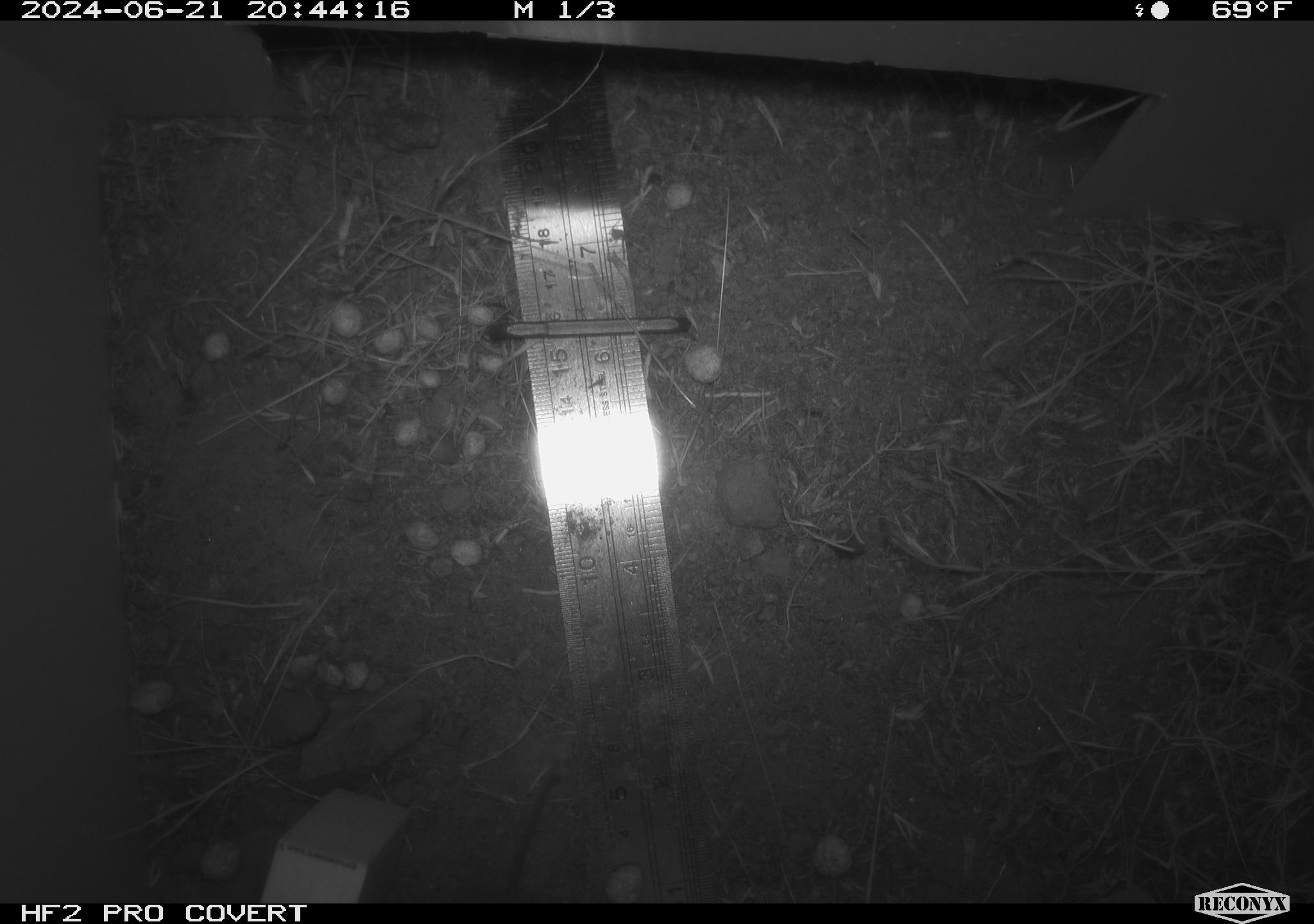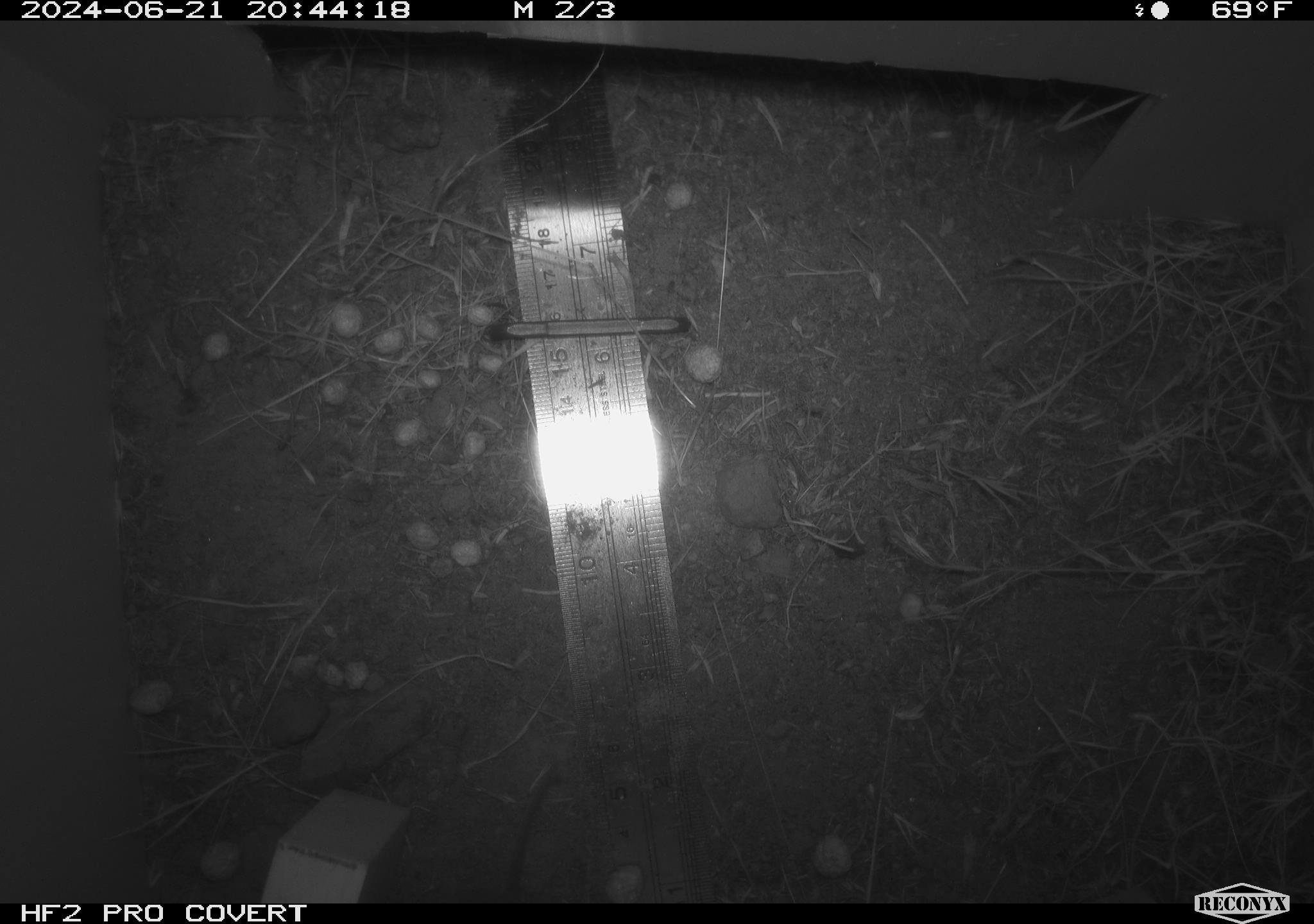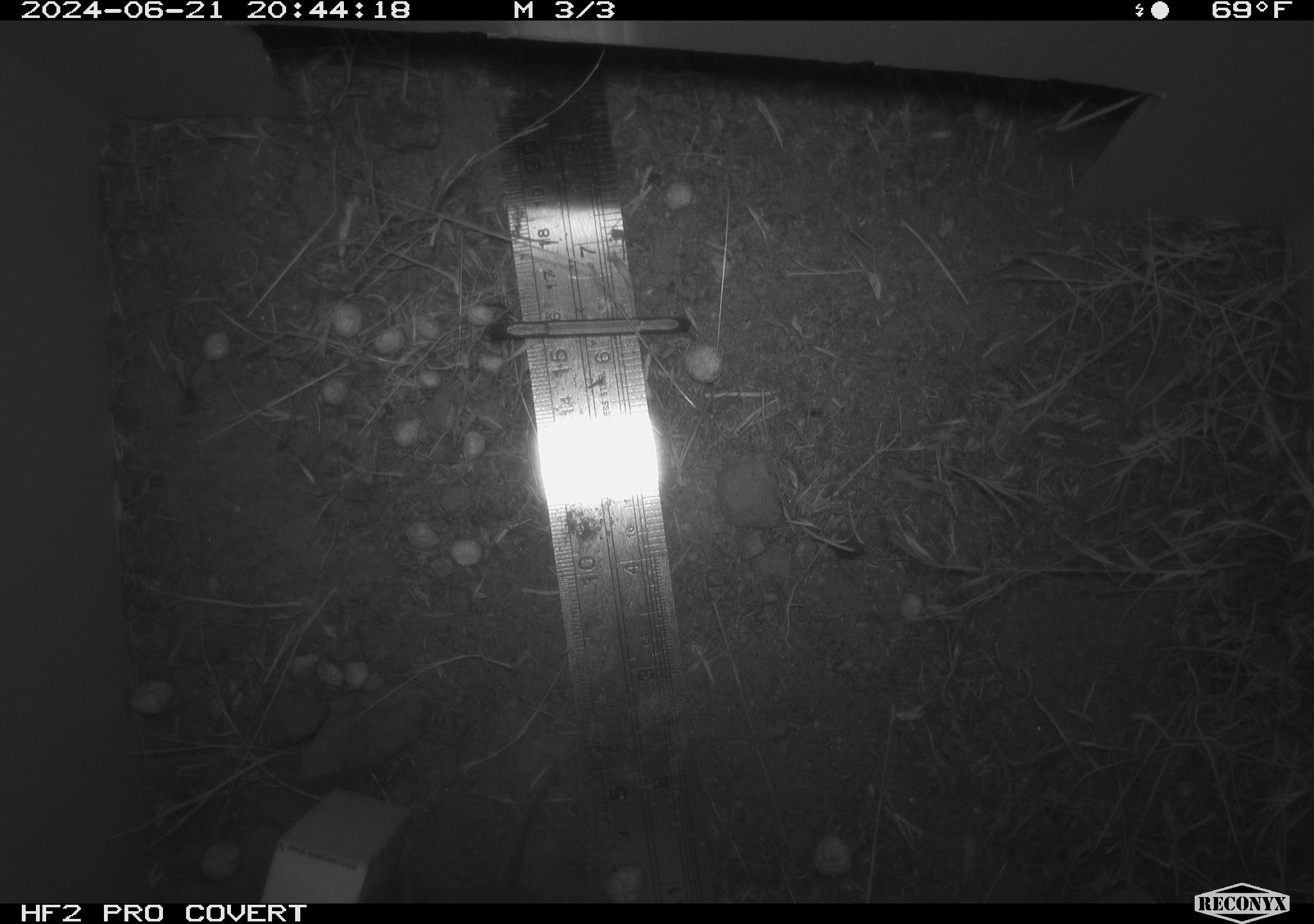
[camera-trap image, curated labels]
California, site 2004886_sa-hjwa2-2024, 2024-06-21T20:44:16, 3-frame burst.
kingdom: Animalia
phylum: Chordata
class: Mammalia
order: Rodentia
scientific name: Rodentia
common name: rodent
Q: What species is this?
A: Rodent (Rodentia).